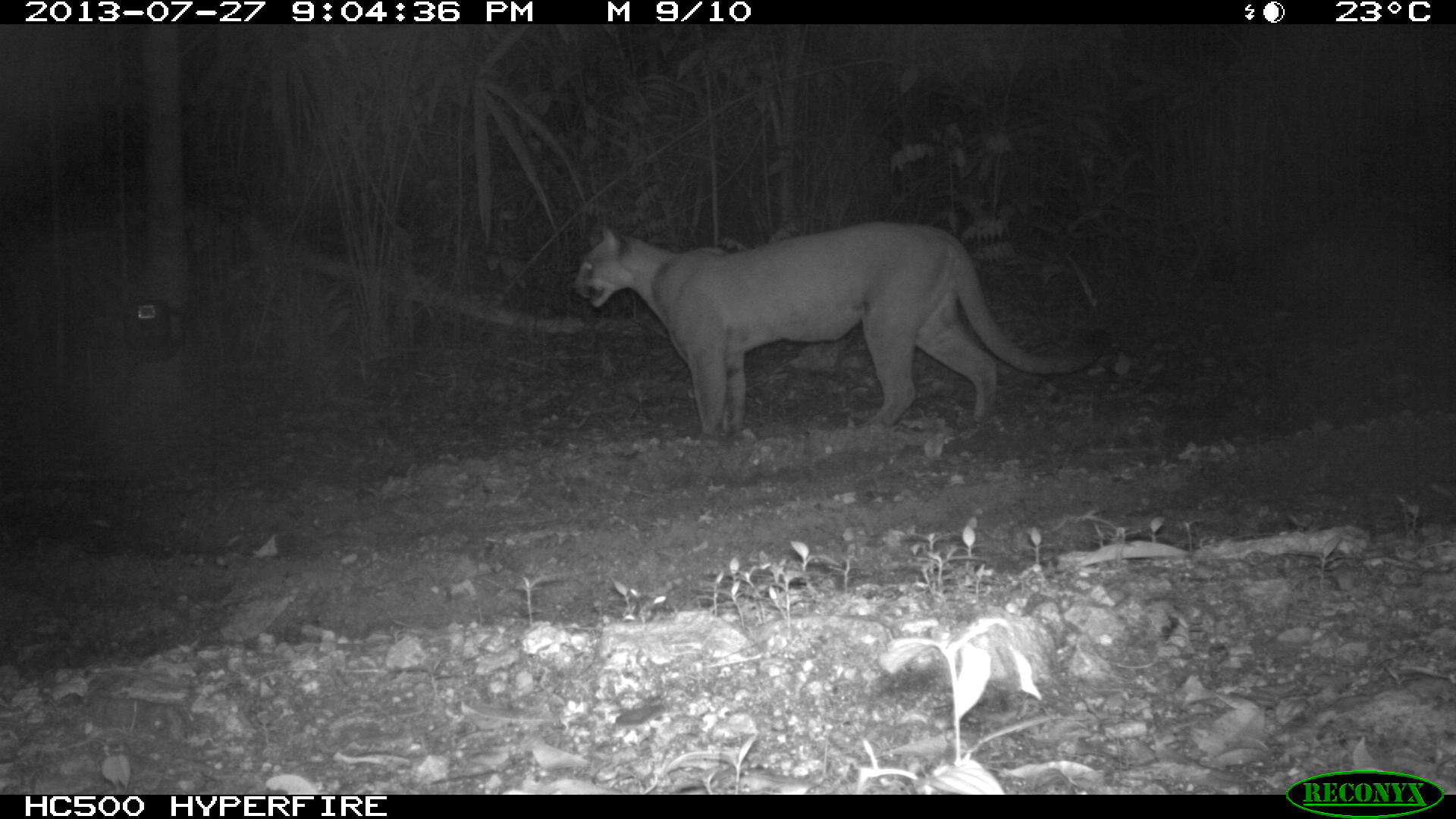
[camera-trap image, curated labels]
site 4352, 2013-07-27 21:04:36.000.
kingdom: Animalia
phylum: Chordata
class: Mammalia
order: Carnivora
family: Felidae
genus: Puma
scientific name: Puma concolor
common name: mountain lion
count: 1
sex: male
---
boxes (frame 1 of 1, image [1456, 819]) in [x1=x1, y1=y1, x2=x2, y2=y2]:
puma concolor: [x1=568, y1=218, x2=1099, y2=432]